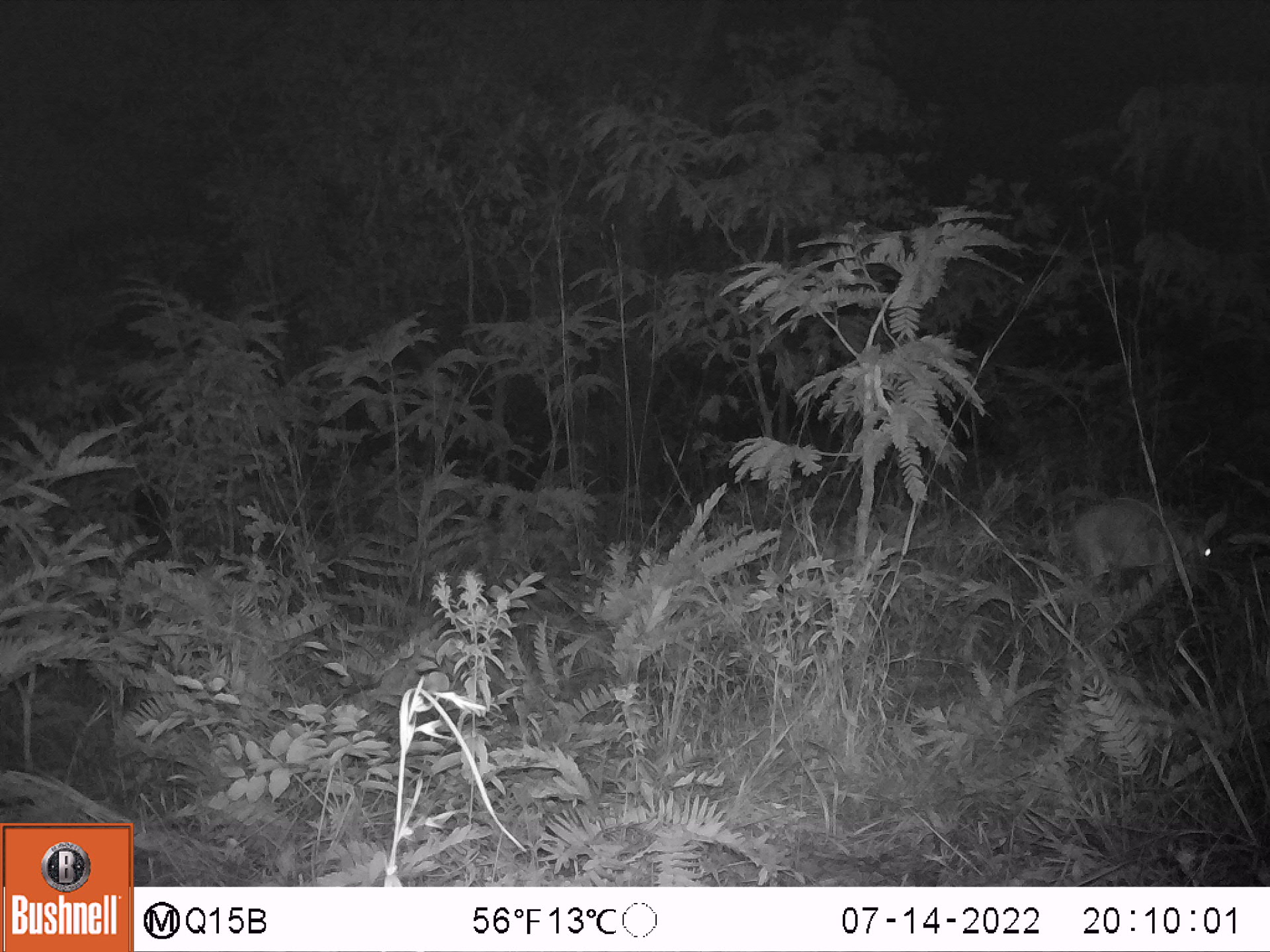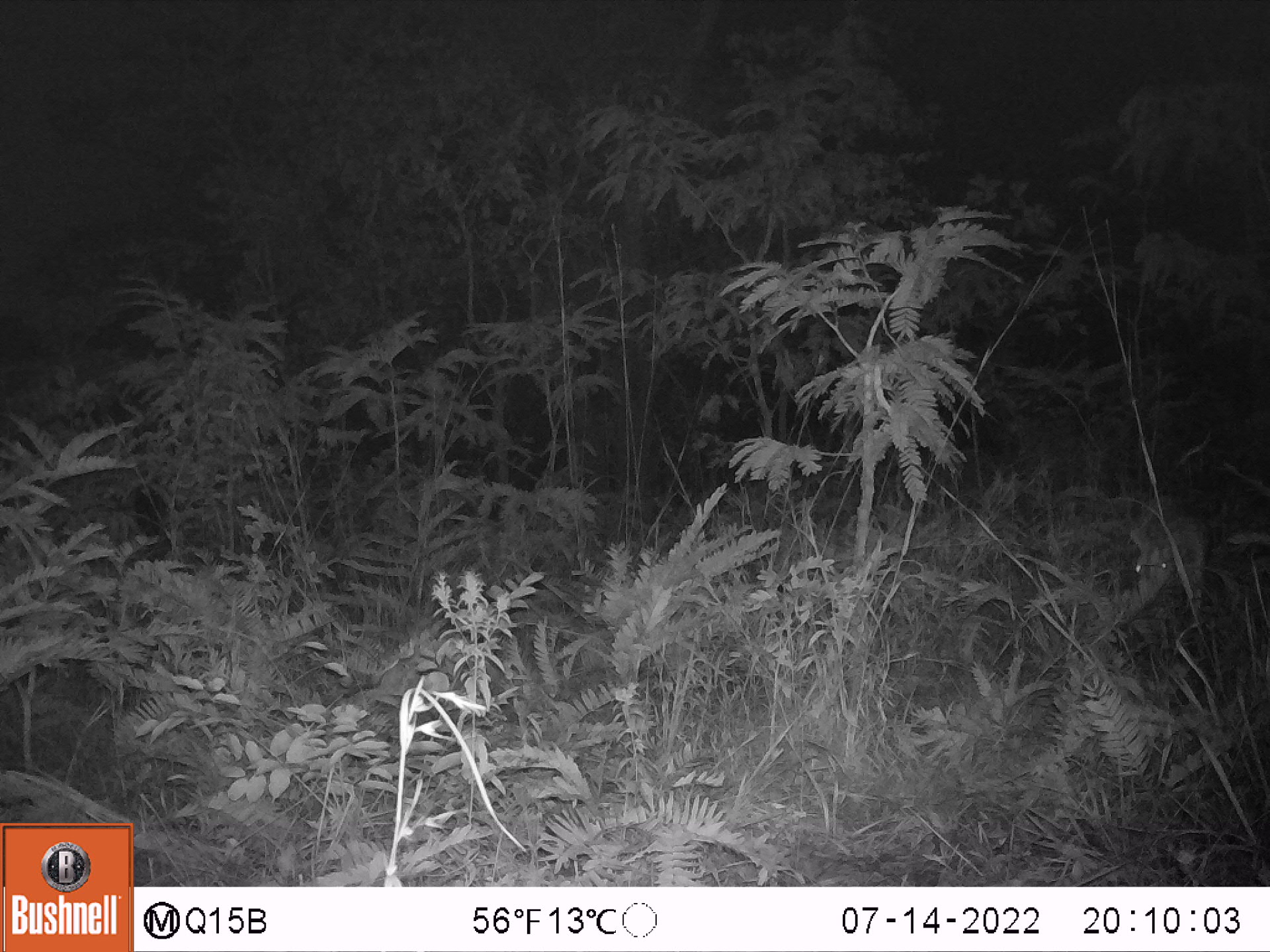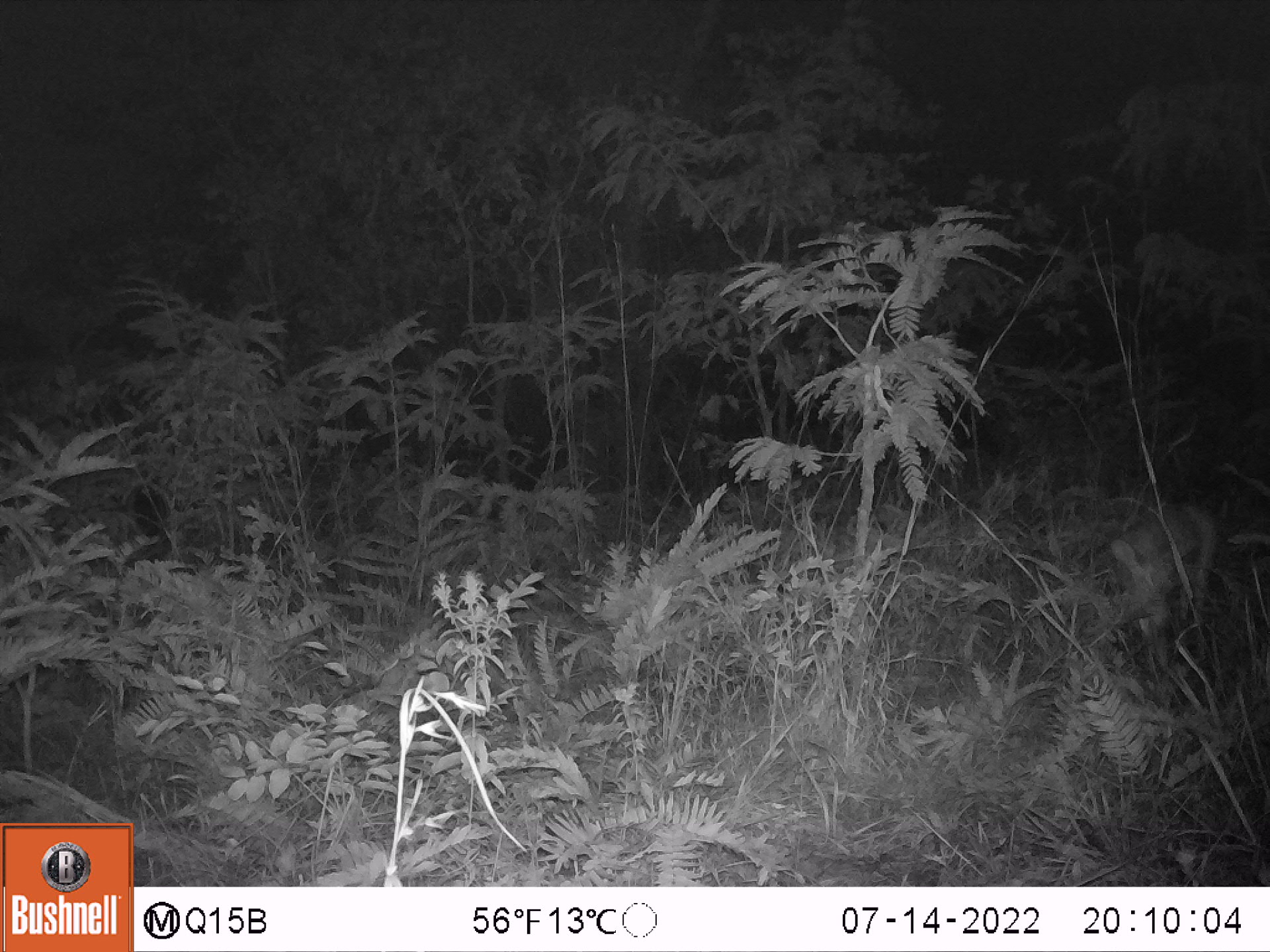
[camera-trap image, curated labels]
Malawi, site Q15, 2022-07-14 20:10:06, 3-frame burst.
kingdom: Animalia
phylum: Chordata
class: Mammalia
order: Artiodactyla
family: Bovidae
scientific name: Antilopinae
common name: small antelope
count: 1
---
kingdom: Animalia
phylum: Chordata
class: Mammalia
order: Artiodactyla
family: Bovidae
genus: Sylvicapra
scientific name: Sylvicapra grimmia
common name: common duiker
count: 1